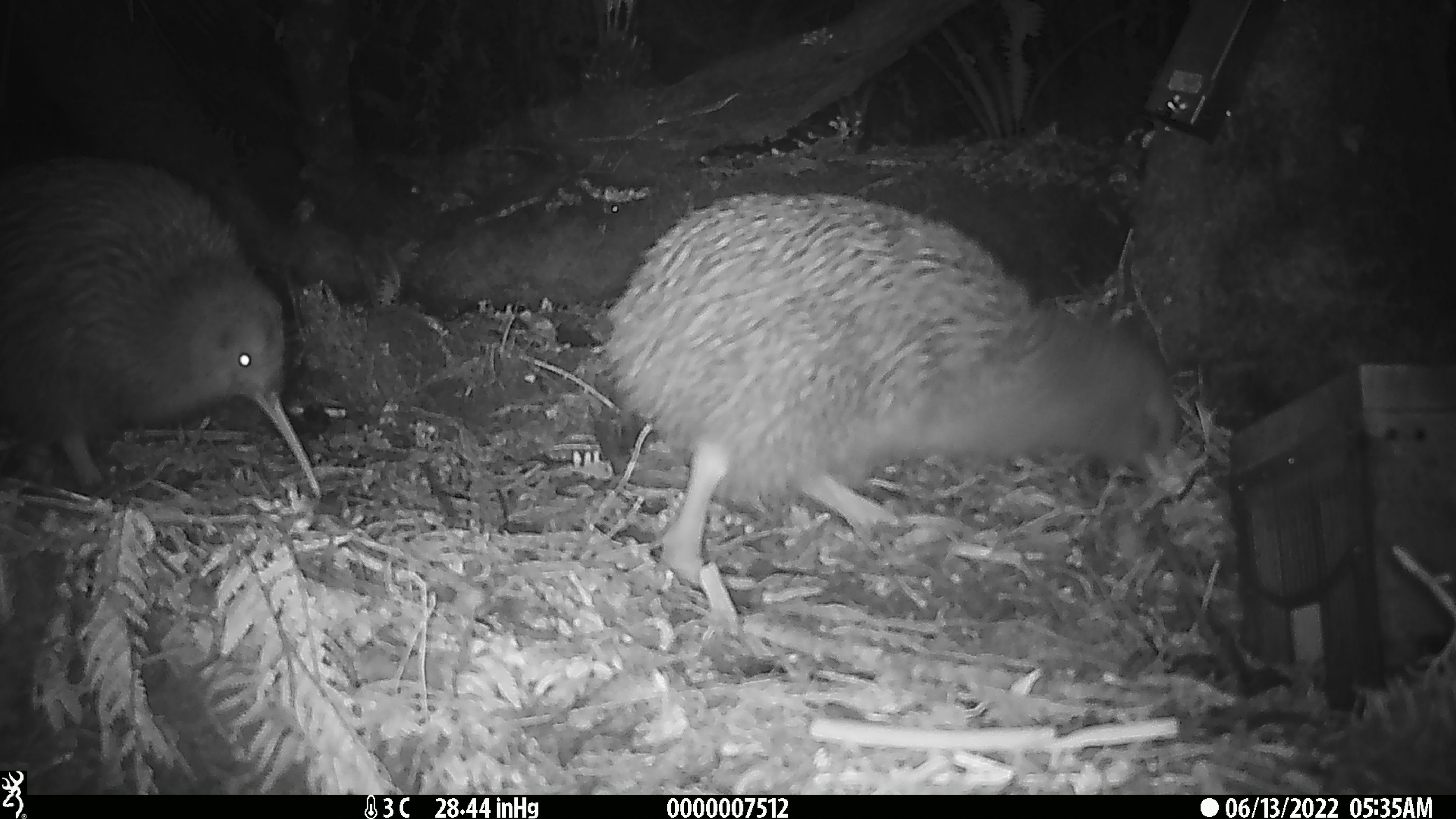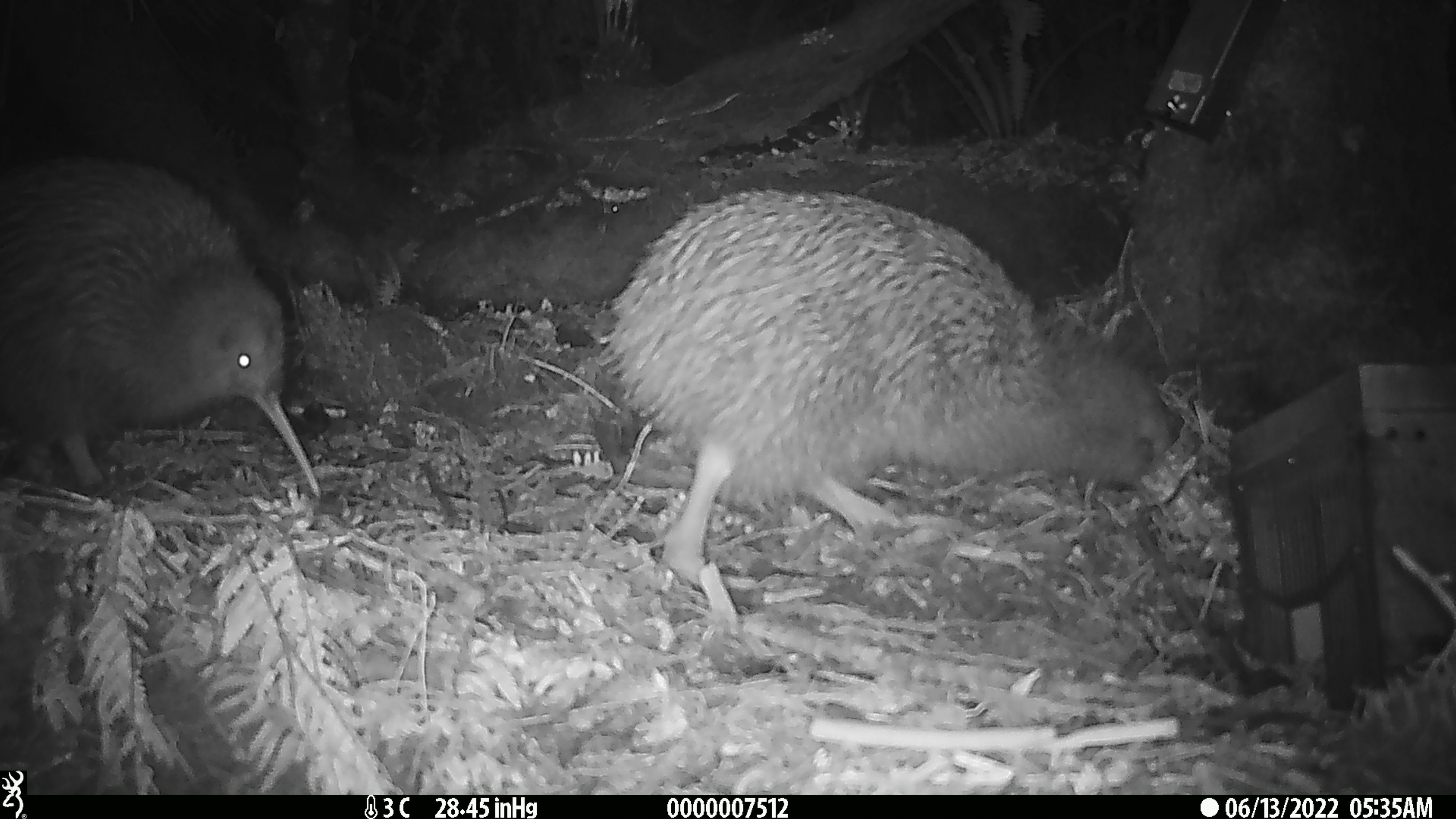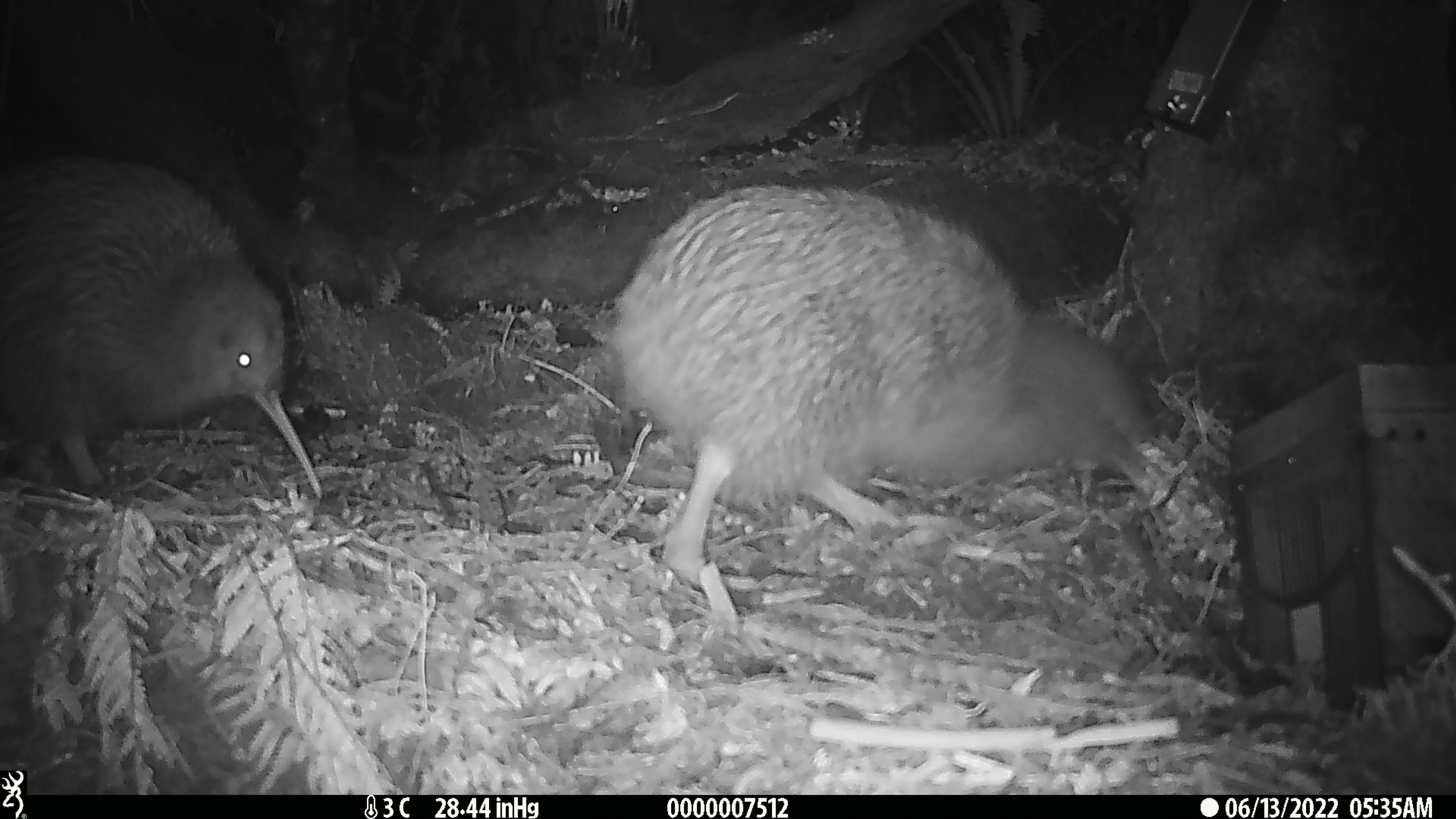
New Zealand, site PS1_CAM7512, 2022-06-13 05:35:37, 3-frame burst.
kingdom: Animalia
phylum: Chordata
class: Aves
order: Apterygiformes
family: Apterygidae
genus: Apteryx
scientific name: Apteryx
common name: kiwi